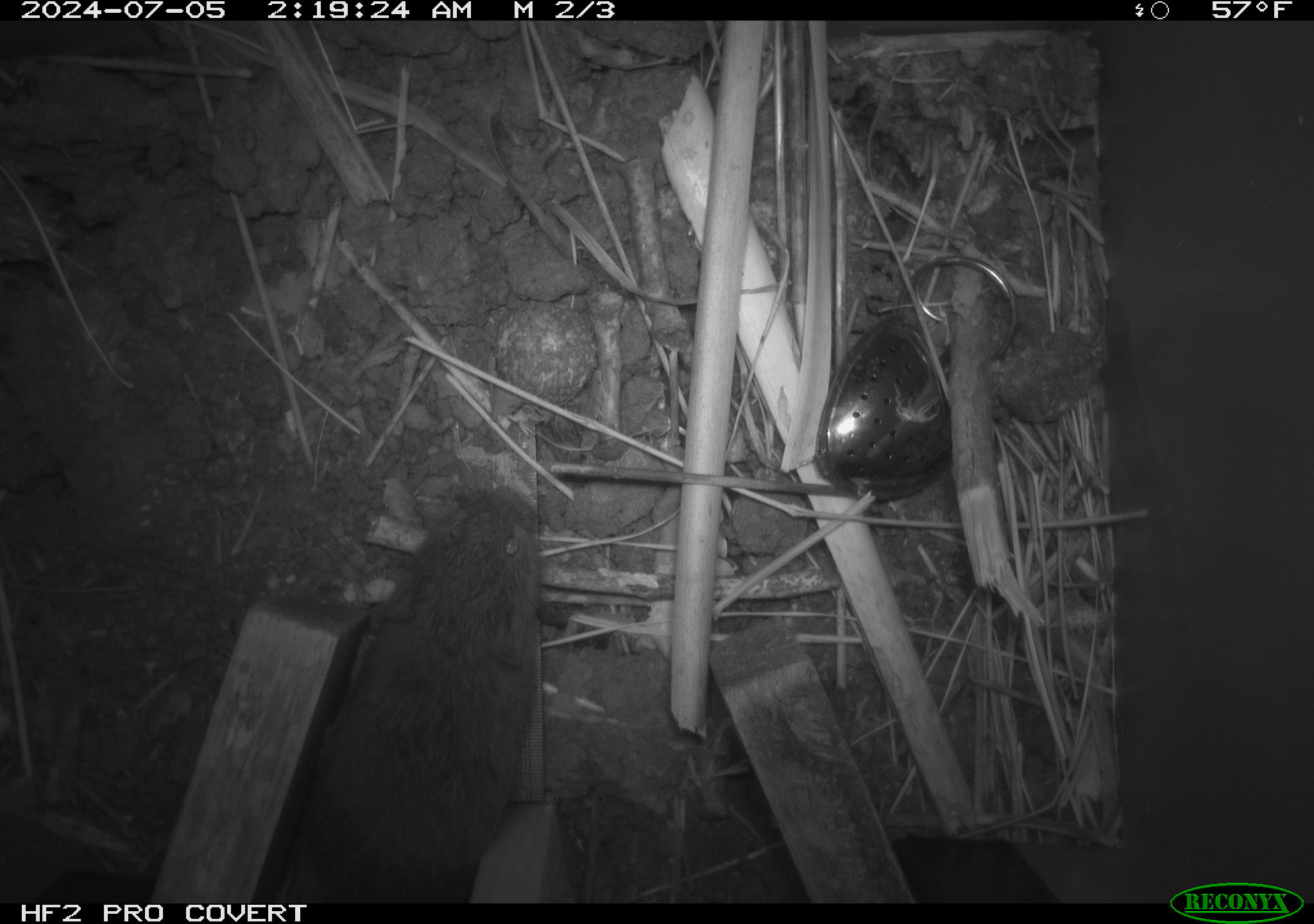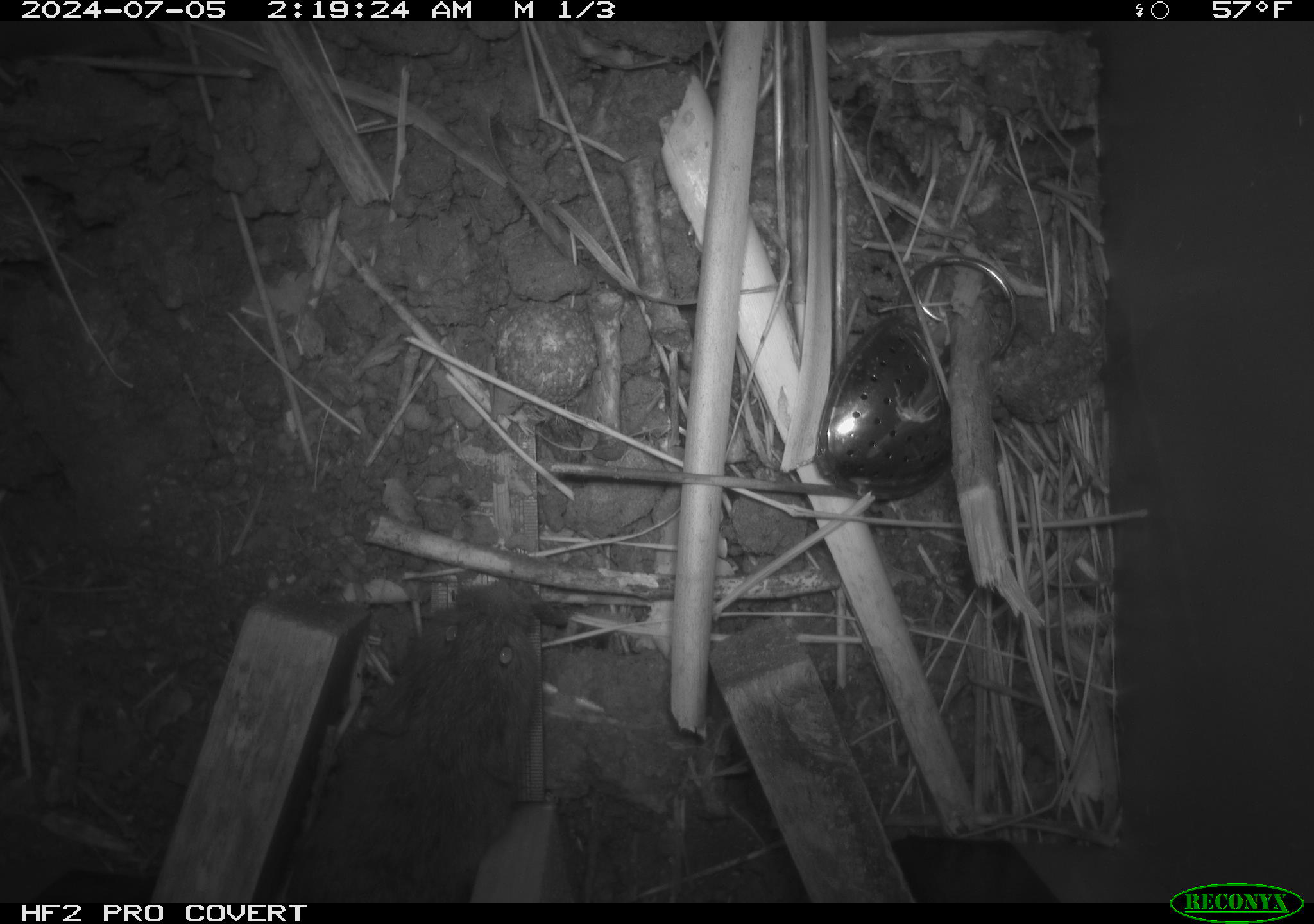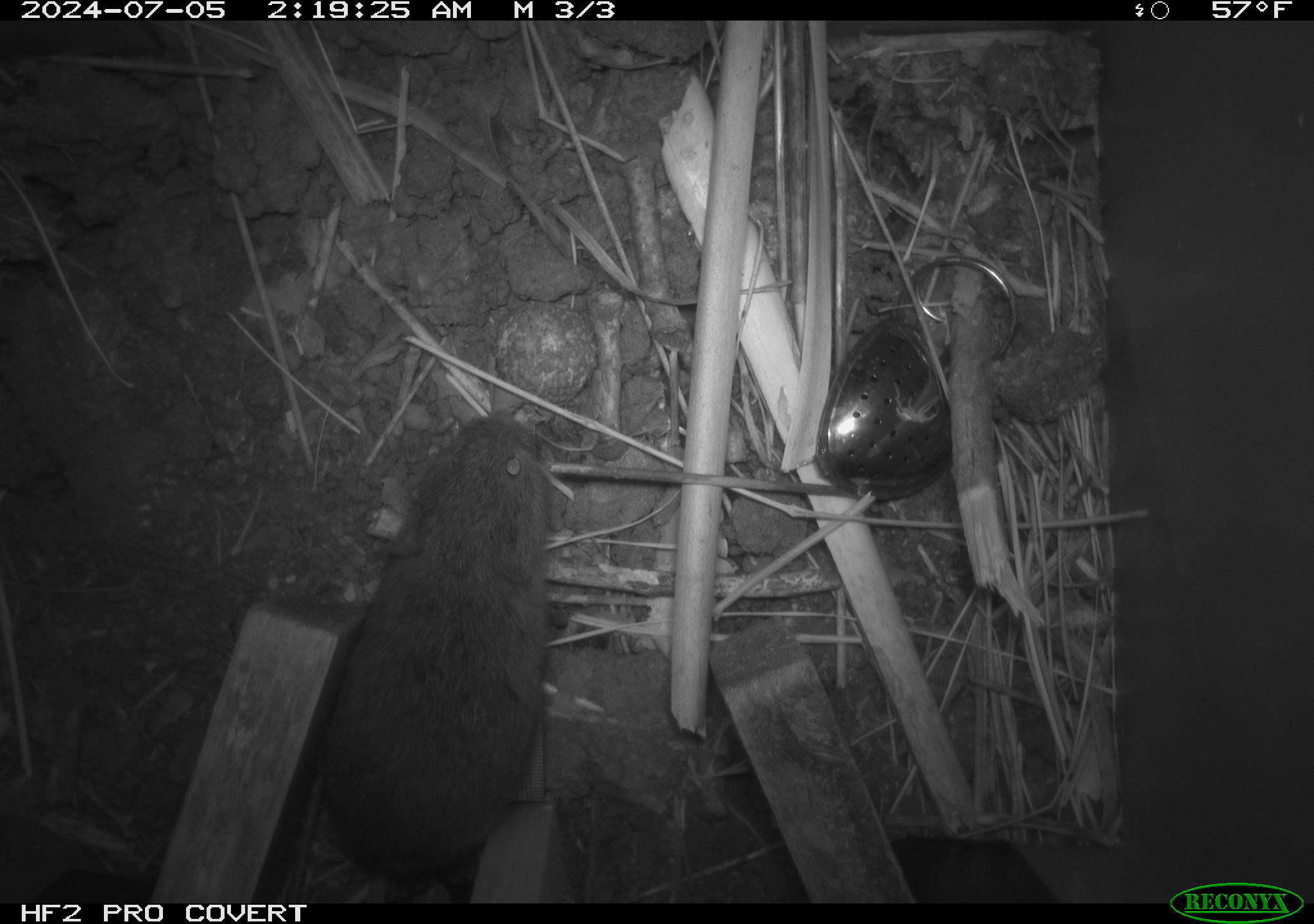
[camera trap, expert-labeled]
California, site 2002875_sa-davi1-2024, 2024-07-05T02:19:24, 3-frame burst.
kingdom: Animalia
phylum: Chordata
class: Mammalia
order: Rodentia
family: Cricetidae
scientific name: Arvicolinae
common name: voles, lemmings, and muskrats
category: arvicolinae subfamily